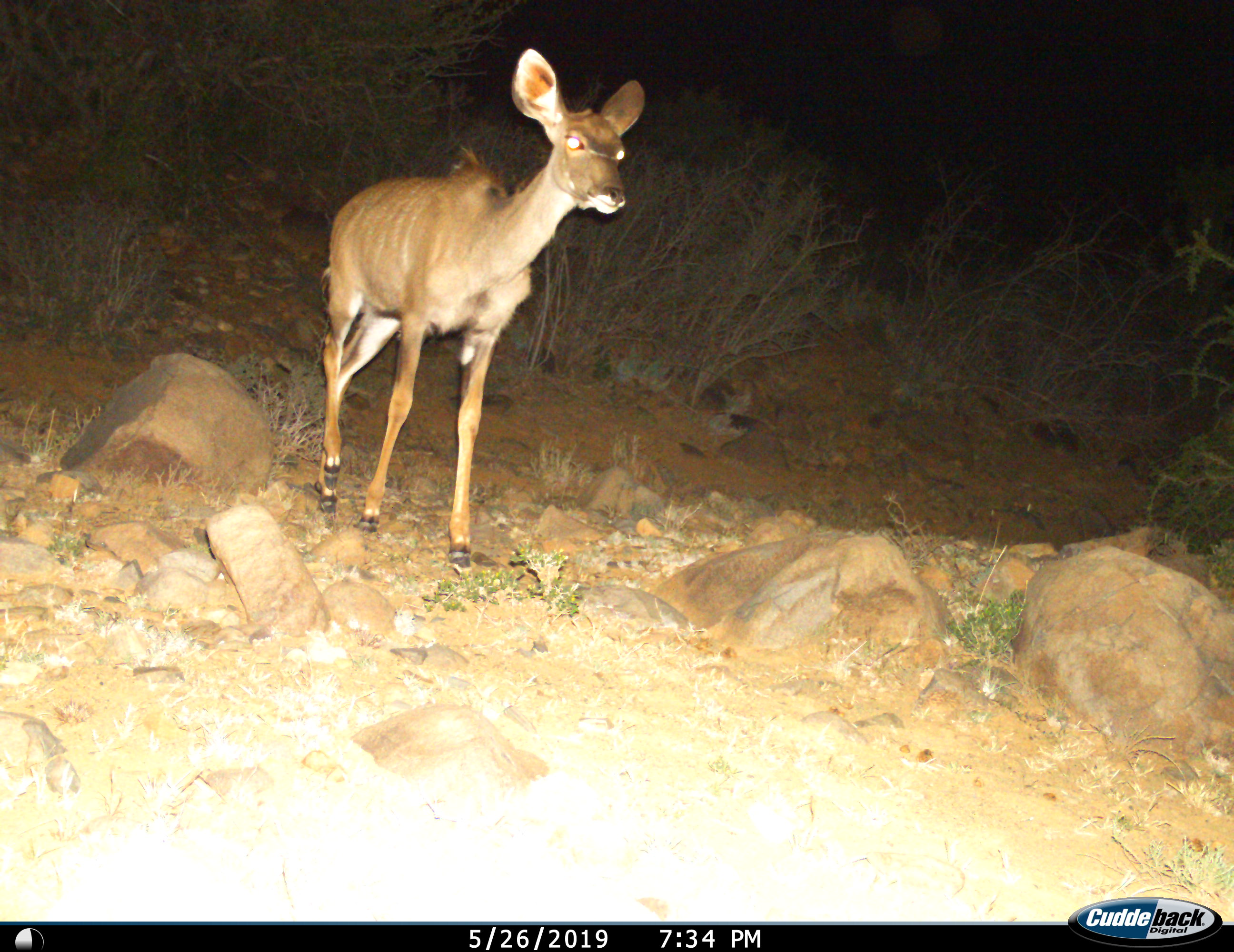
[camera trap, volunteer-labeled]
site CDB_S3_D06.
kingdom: Animalia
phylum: Chordata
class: Mammalia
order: Artiodactyla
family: Bovidae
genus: Tragelaphus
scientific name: Tragelaphus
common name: kudu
Kudu (Tragelaphus), count 1. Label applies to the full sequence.